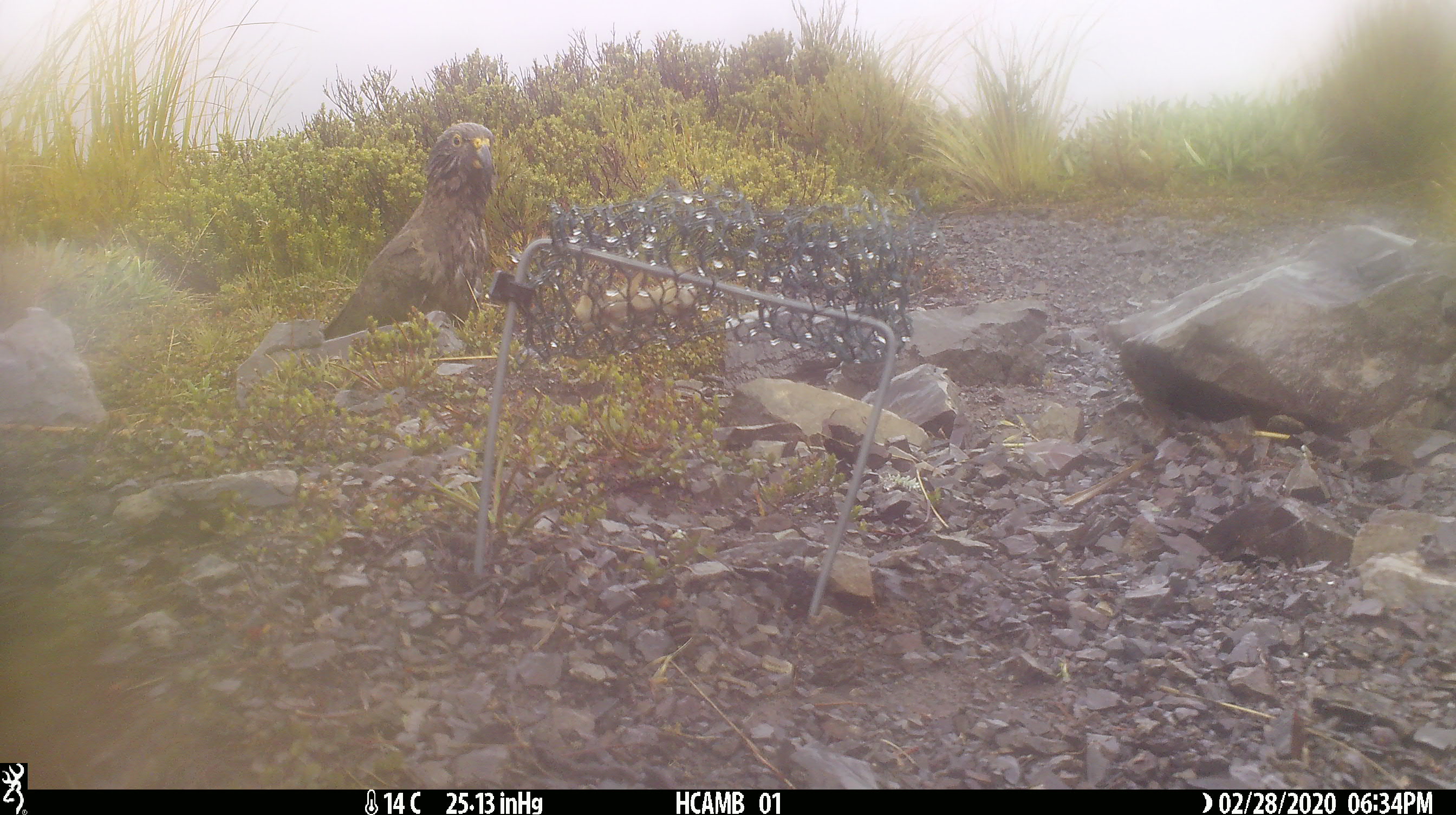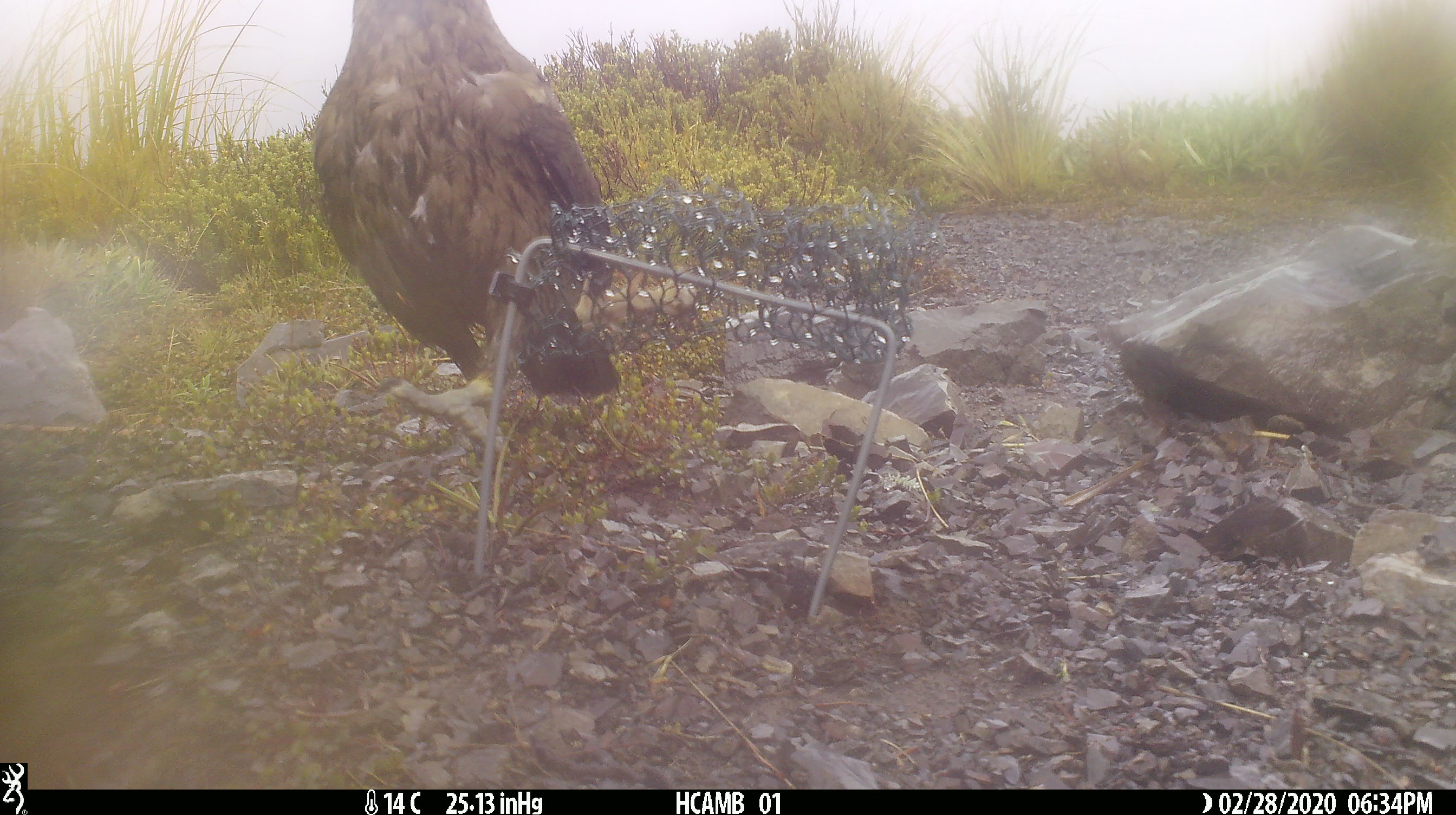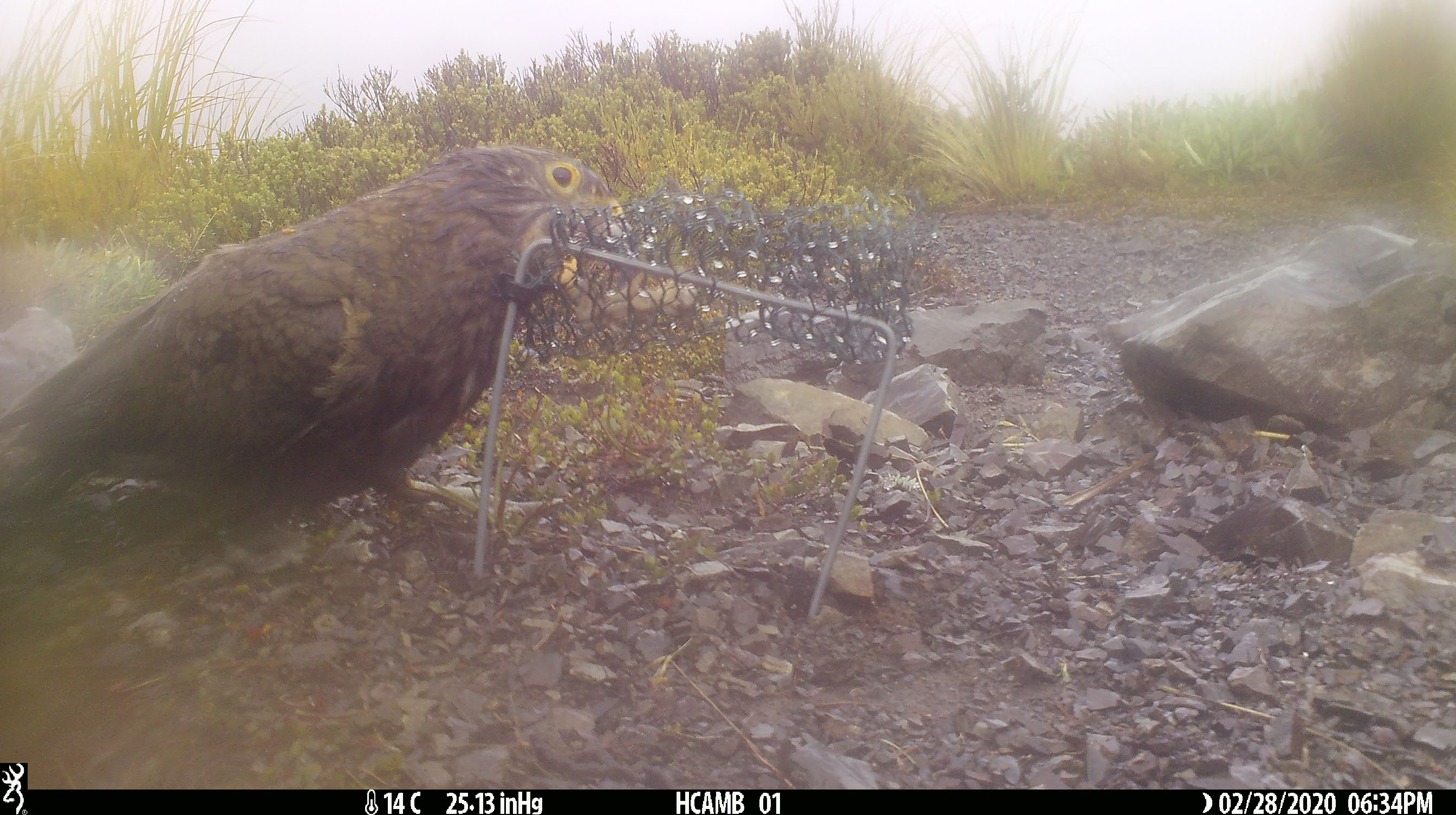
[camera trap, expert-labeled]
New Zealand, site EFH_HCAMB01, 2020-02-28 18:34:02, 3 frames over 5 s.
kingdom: Animalia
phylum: Chordata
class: Aves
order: Psittaciformes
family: Strigopidae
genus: Nestor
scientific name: Nestor notabilis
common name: kea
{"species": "kea (Nestor notabilis)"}